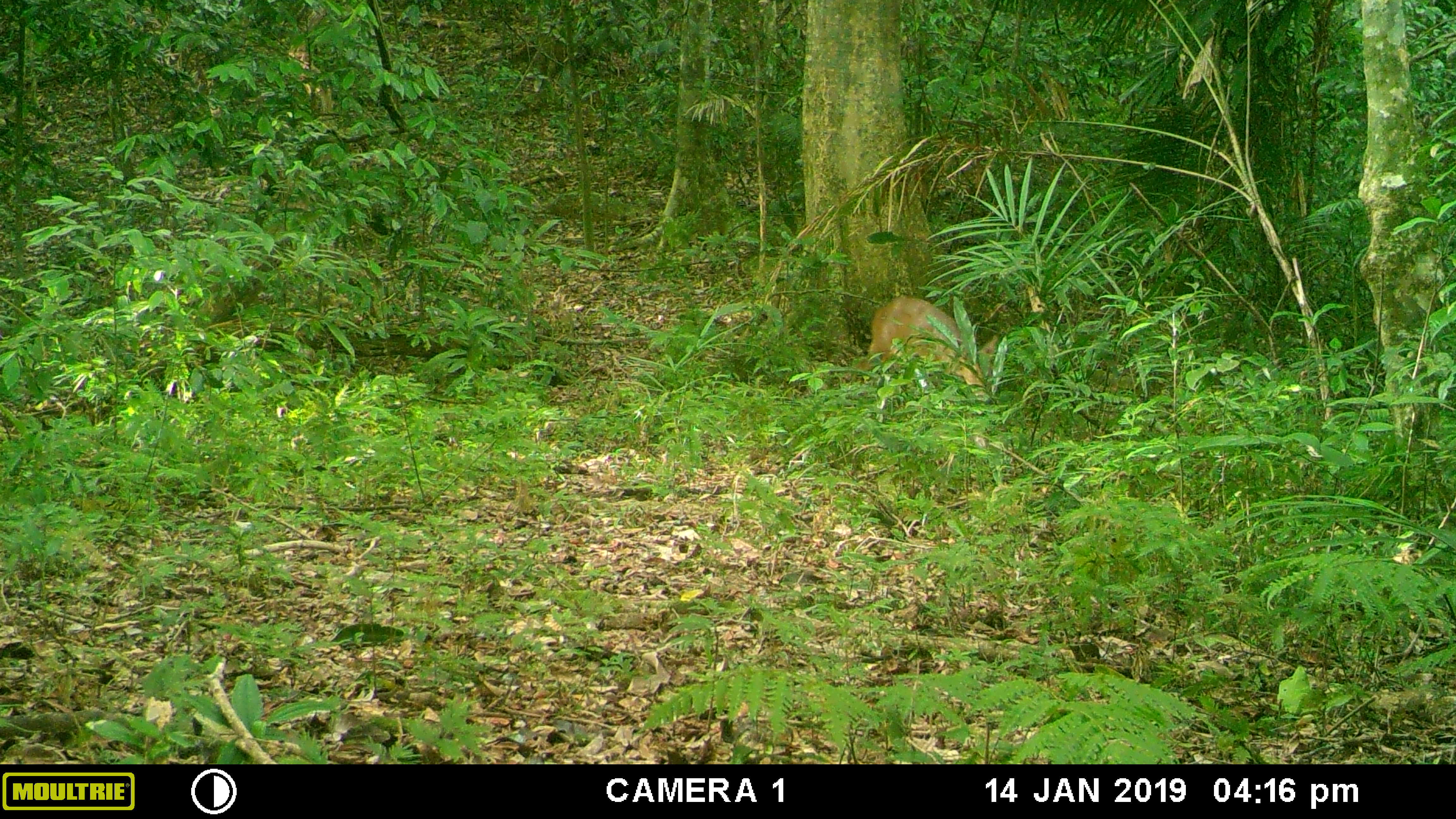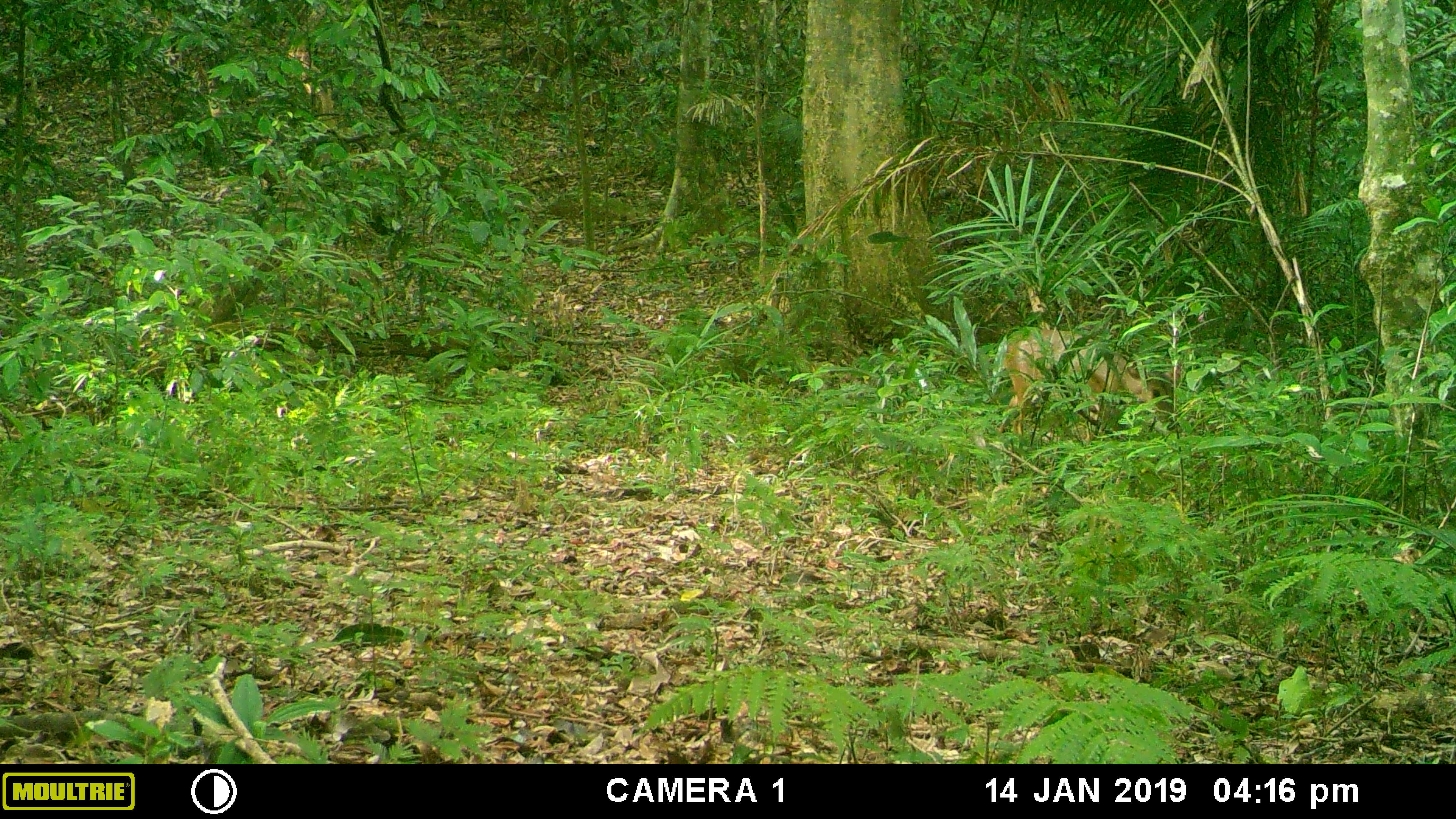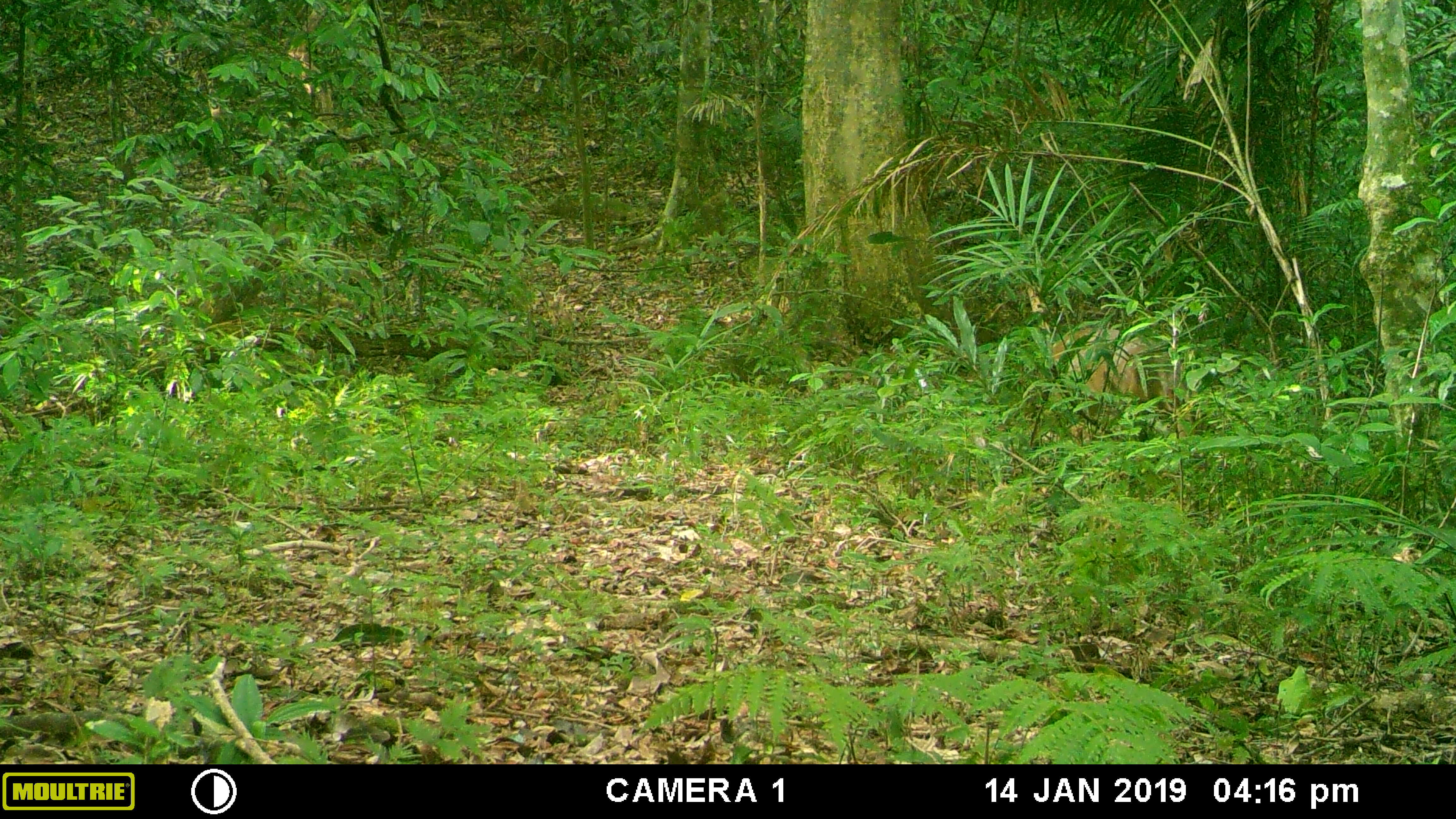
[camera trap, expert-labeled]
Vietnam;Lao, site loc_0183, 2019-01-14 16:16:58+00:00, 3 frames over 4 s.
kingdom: Animalia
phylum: Chordata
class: Mammalia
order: Artiodactyla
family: Cervidae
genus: Muntiacus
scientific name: Muntiacus vuquangensis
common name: large-antlered muntjac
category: large antlered muntjac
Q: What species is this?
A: Large antlered muntjac (large-antlered muntjac) (Muntiacus vuquangensis).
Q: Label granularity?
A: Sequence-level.